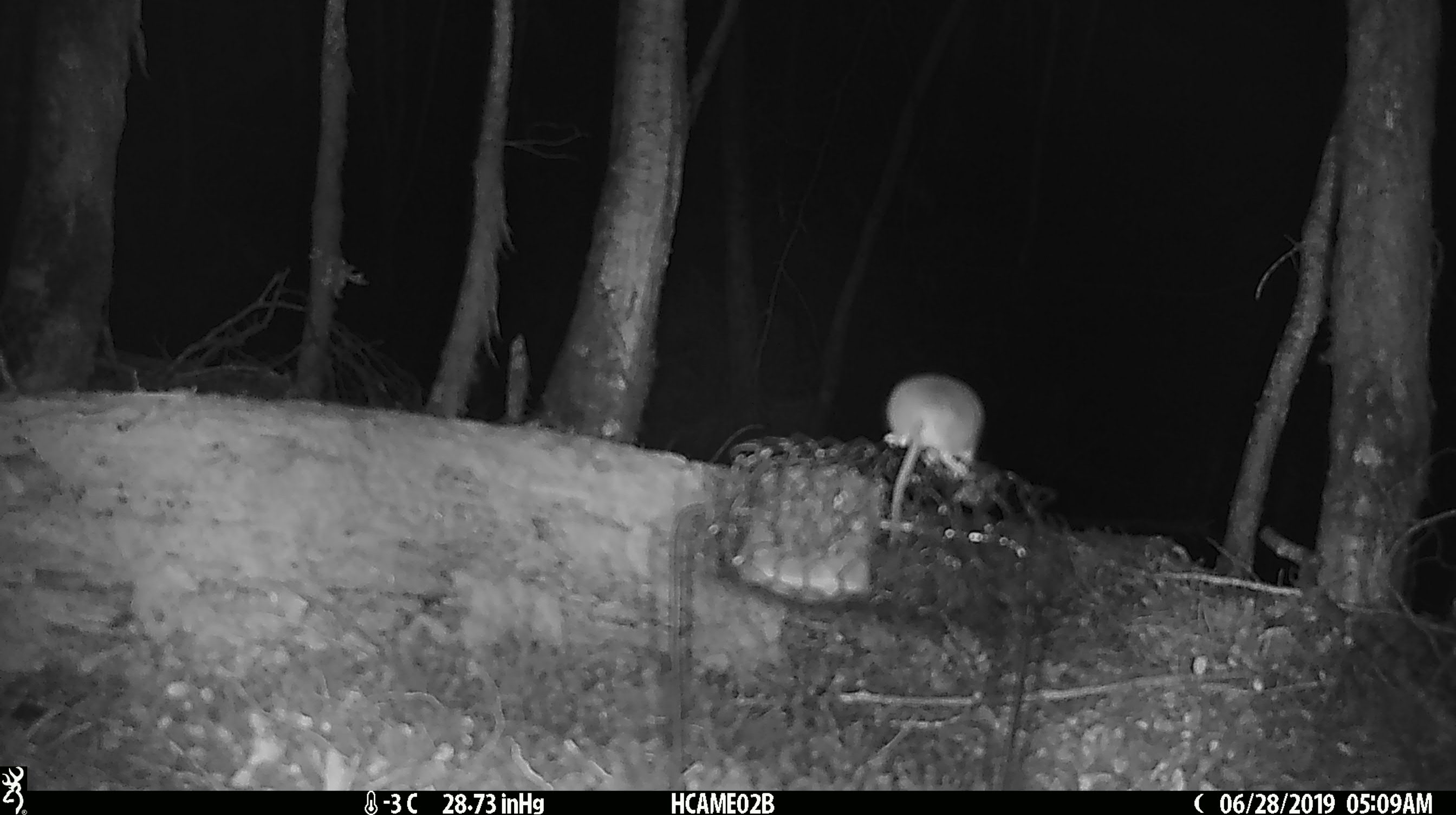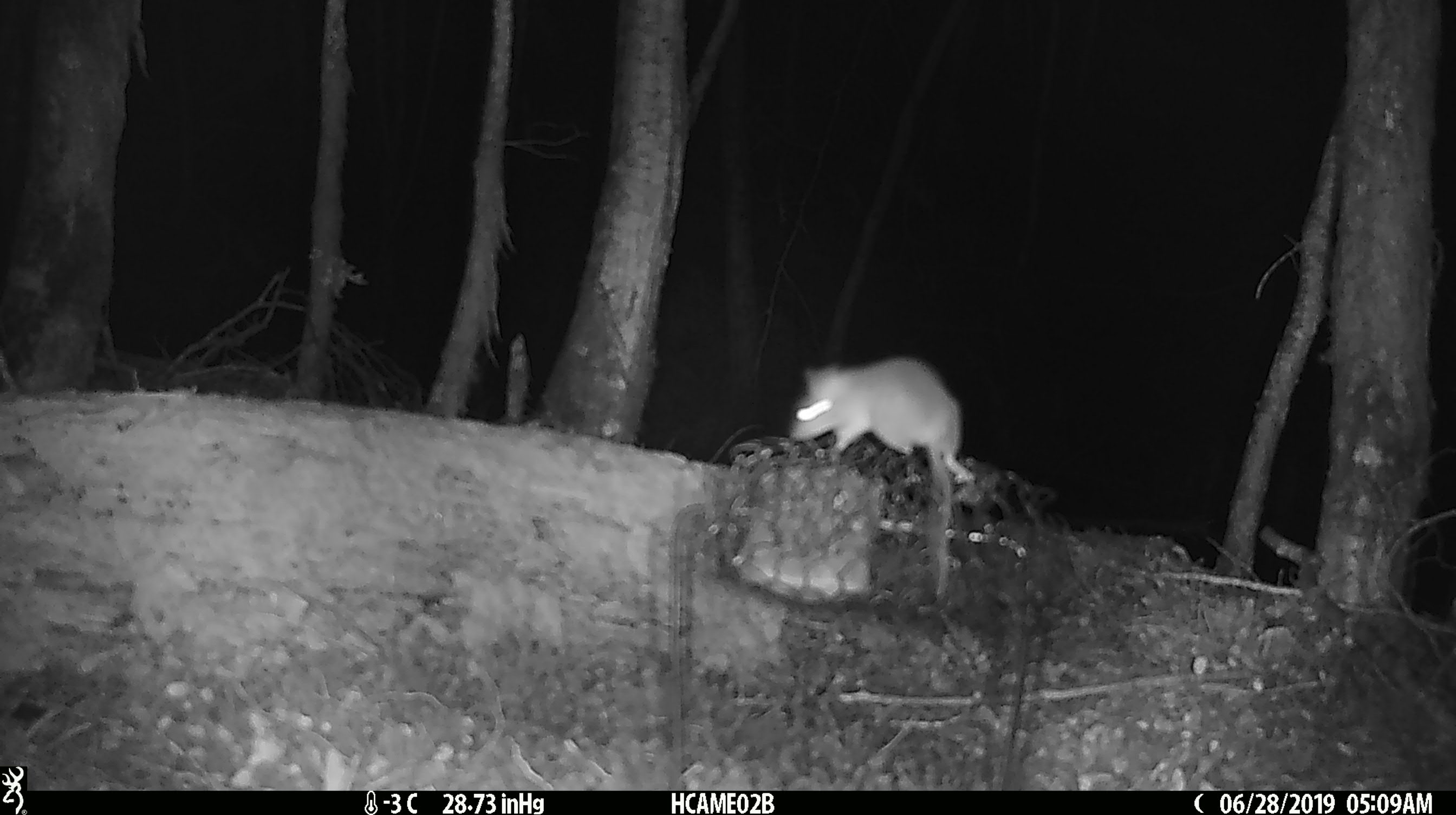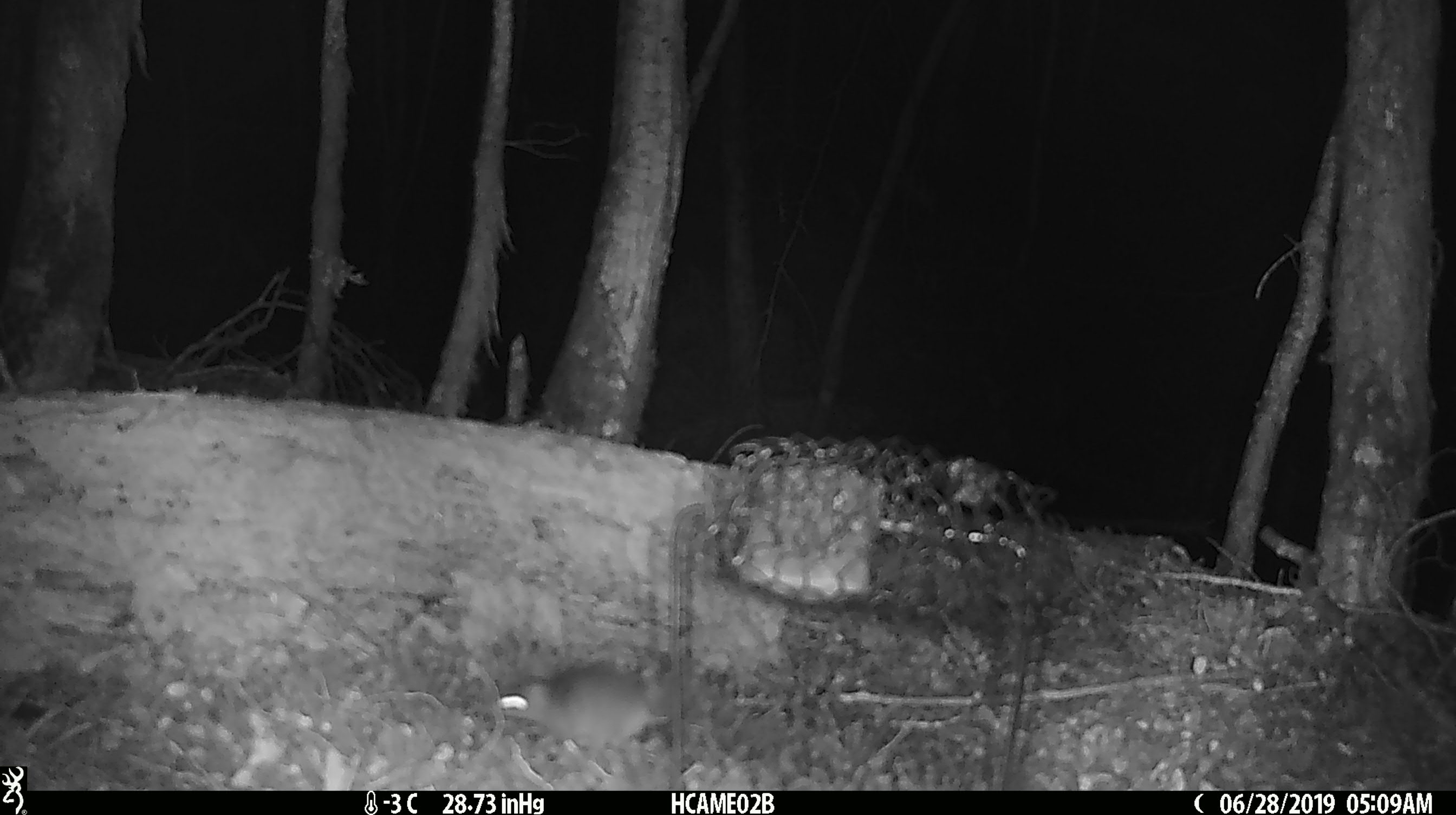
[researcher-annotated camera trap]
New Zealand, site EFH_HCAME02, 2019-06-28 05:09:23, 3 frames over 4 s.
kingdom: Animalia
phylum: Chordata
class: Mammalia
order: Rodentia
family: Muridae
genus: Mus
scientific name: Mus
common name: mouse